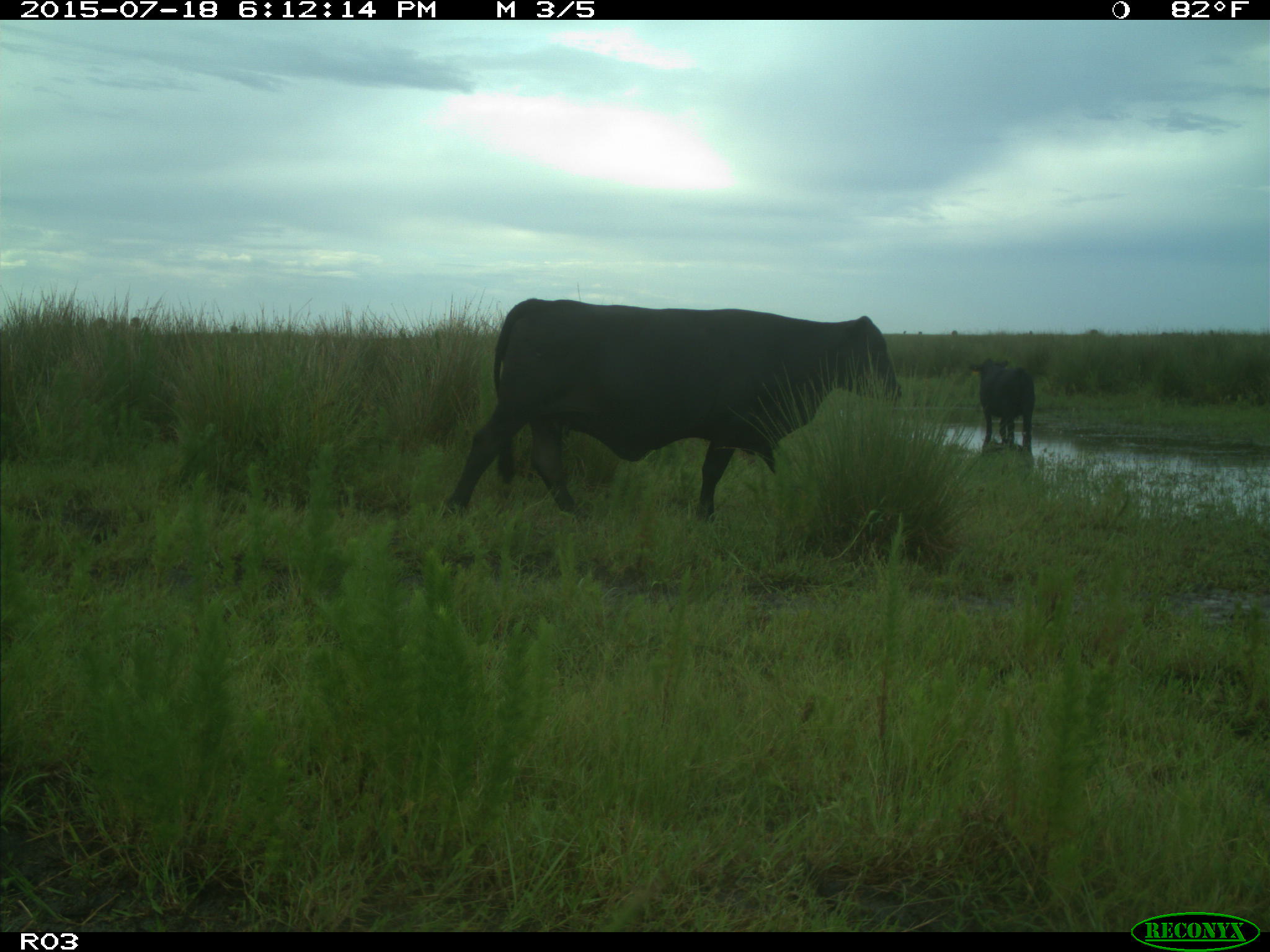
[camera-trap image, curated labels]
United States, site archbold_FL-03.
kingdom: Animalia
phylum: Chordata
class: Mammalia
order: Artiodactyla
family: Bovidae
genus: Bos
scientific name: Bos taurus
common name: domestic cow